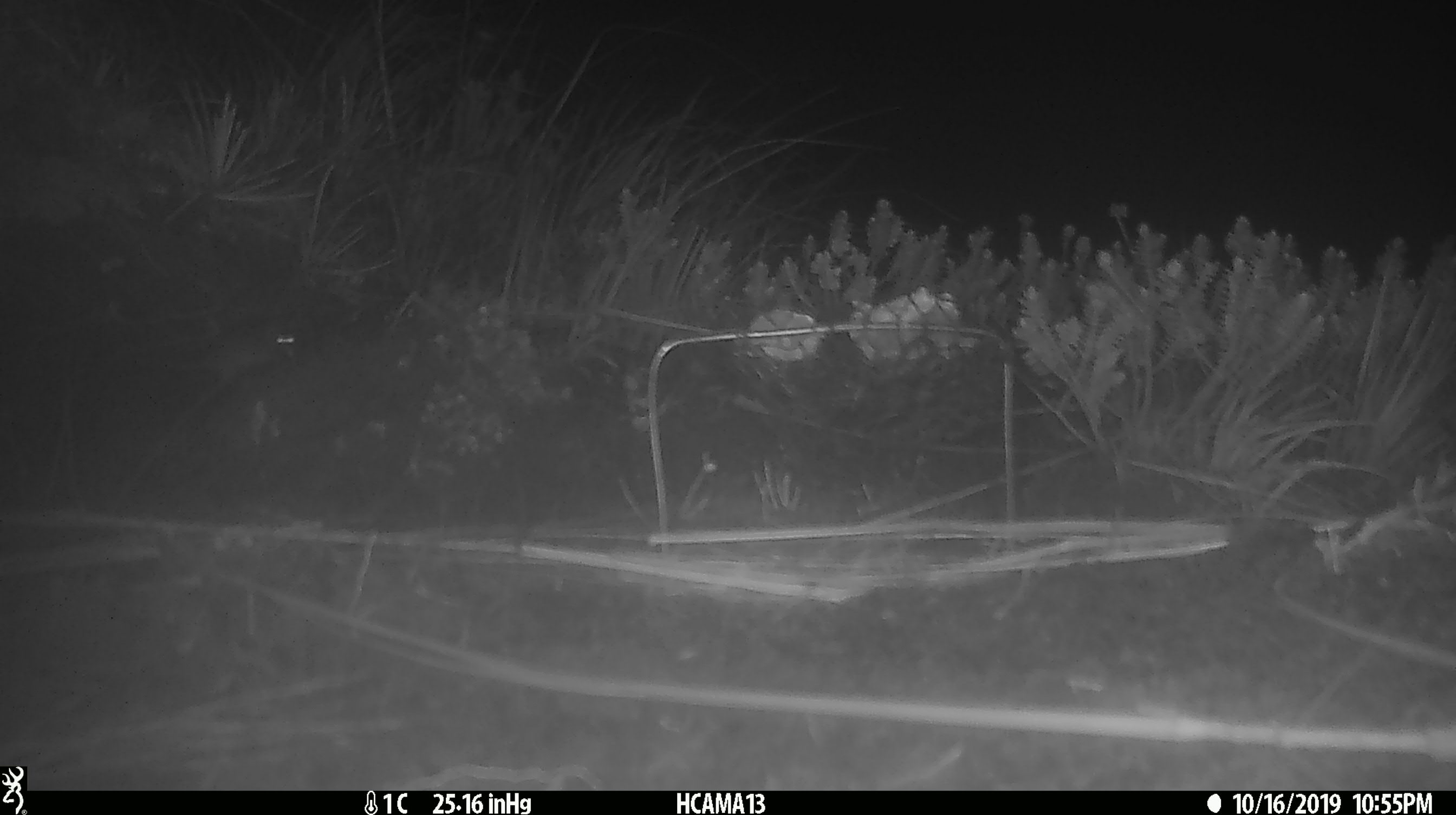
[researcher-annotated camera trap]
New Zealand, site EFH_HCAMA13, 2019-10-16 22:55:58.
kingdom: Animalia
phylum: Chordata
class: Mammalia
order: Rodentia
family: Muridae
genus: Mus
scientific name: Mus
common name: mouse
Mouse (Mus).